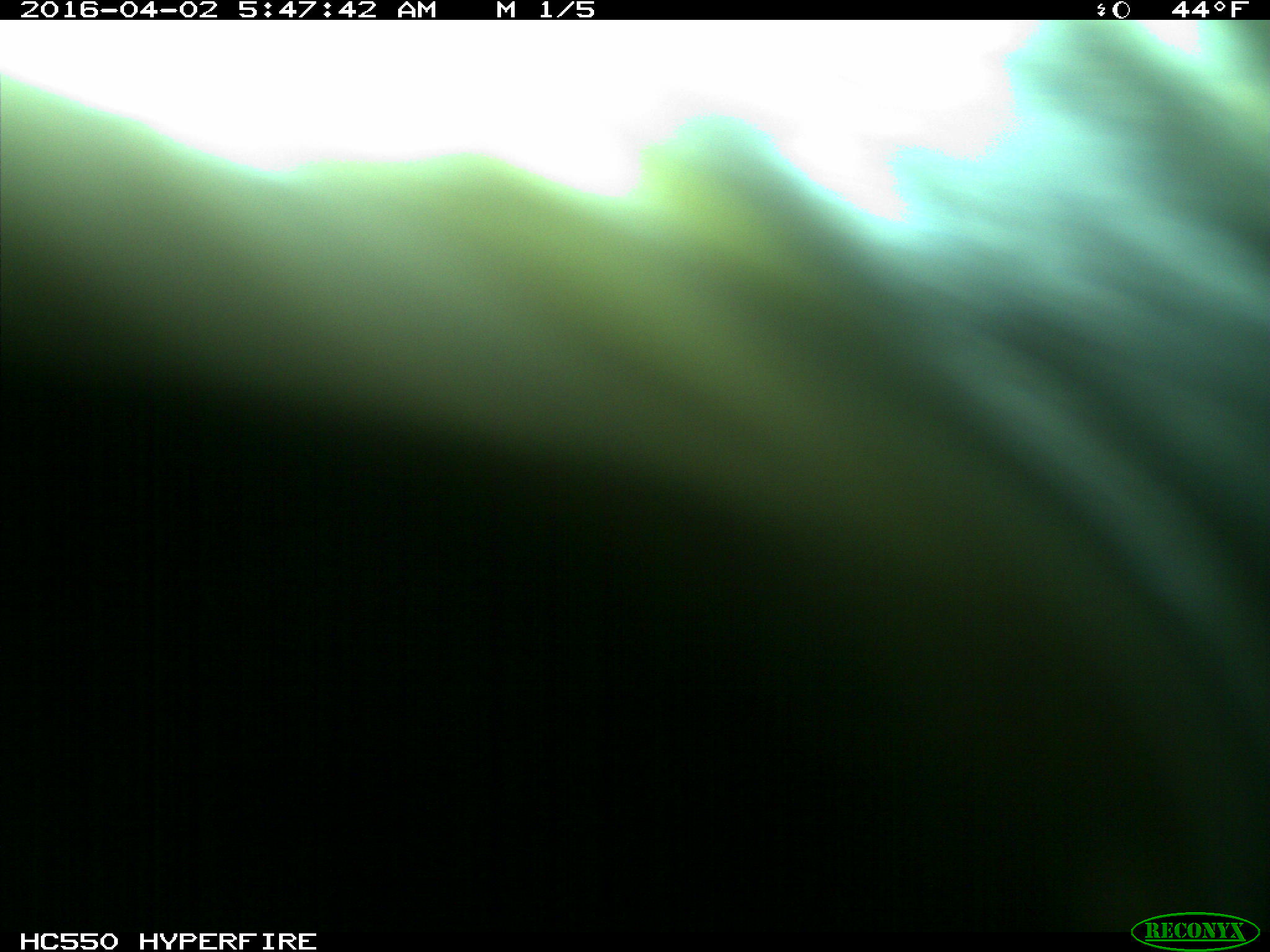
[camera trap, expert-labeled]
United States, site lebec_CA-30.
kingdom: Animalia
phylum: Chordata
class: Mammalia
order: Artiodactyla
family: Bovidae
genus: Bos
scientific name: Bos taurus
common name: domestic cow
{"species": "Bos taurus (domestic cow)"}